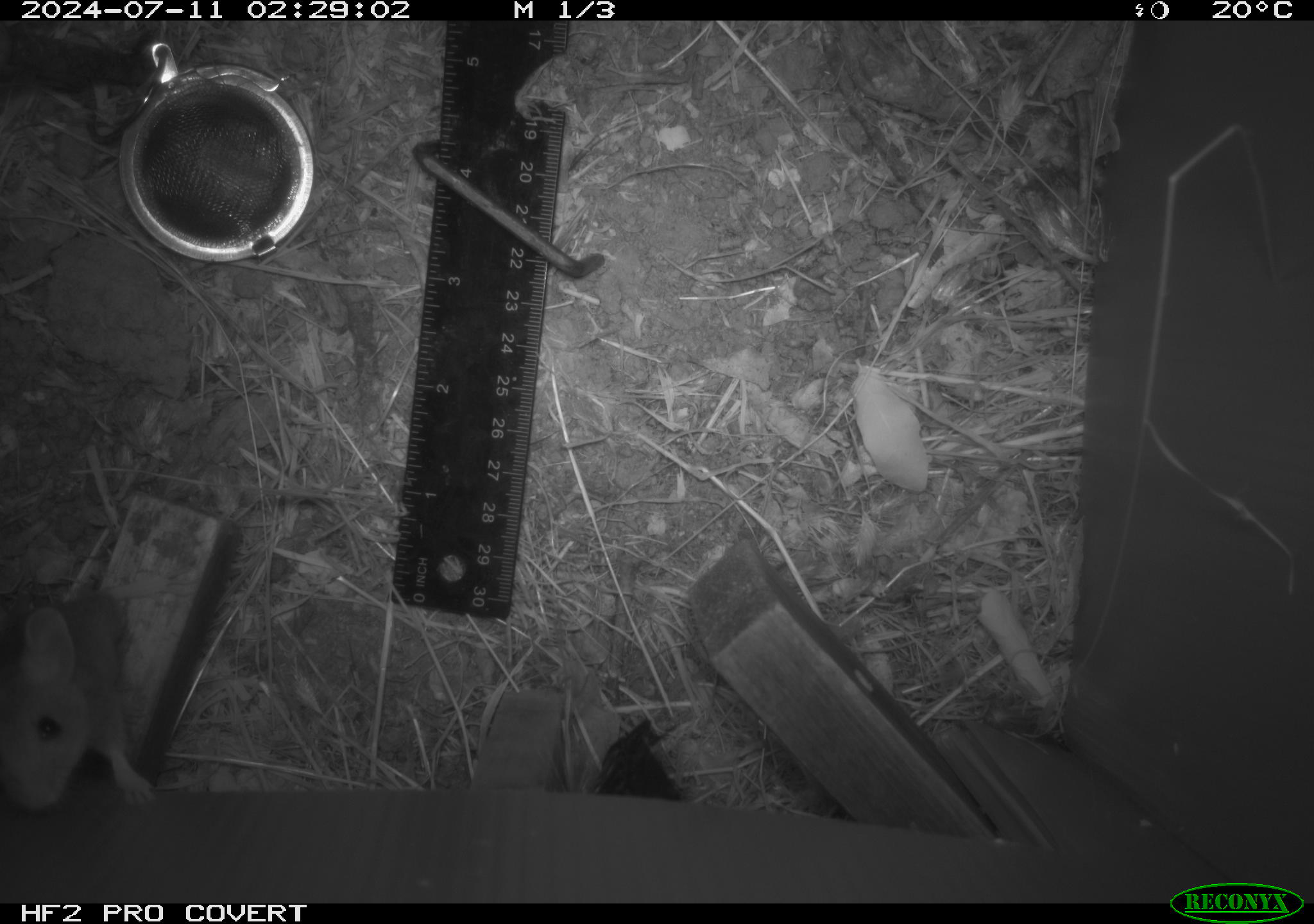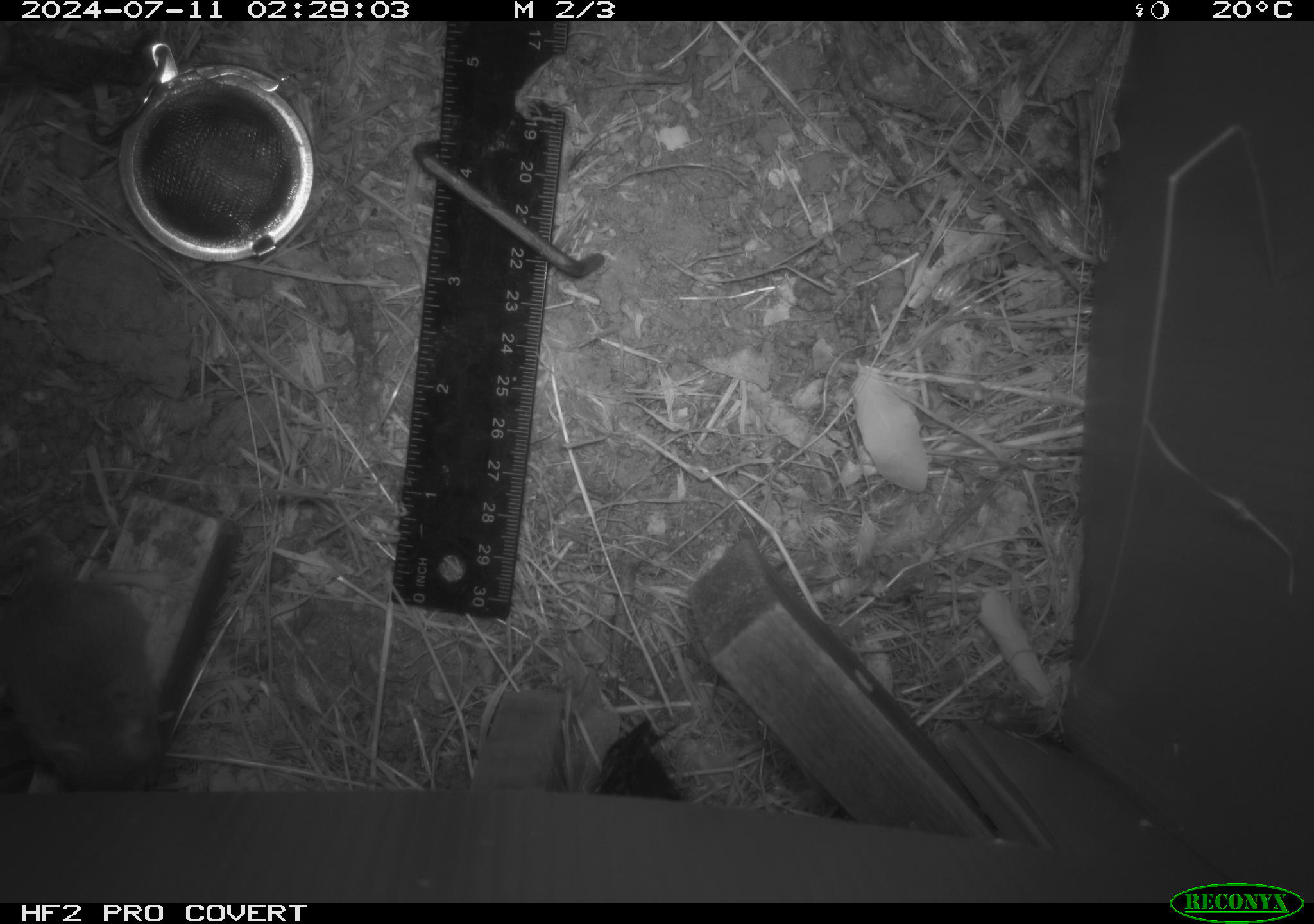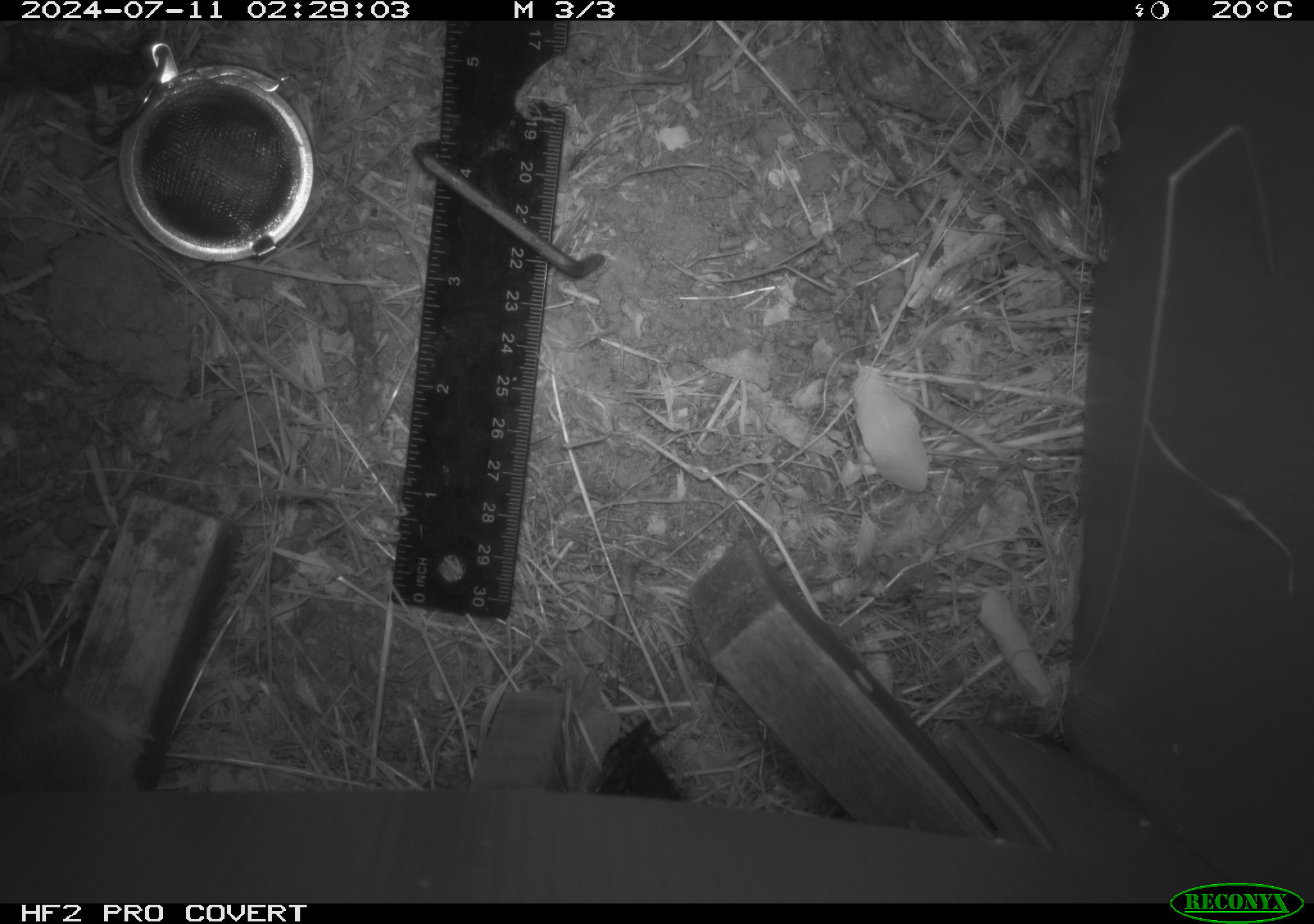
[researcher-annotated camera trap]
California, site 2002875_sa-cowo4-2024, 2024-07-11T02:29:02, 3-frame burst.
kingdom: Animalia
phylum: Chordata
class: Mammalia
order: Rodentia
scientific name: Rodentia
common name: mouse species